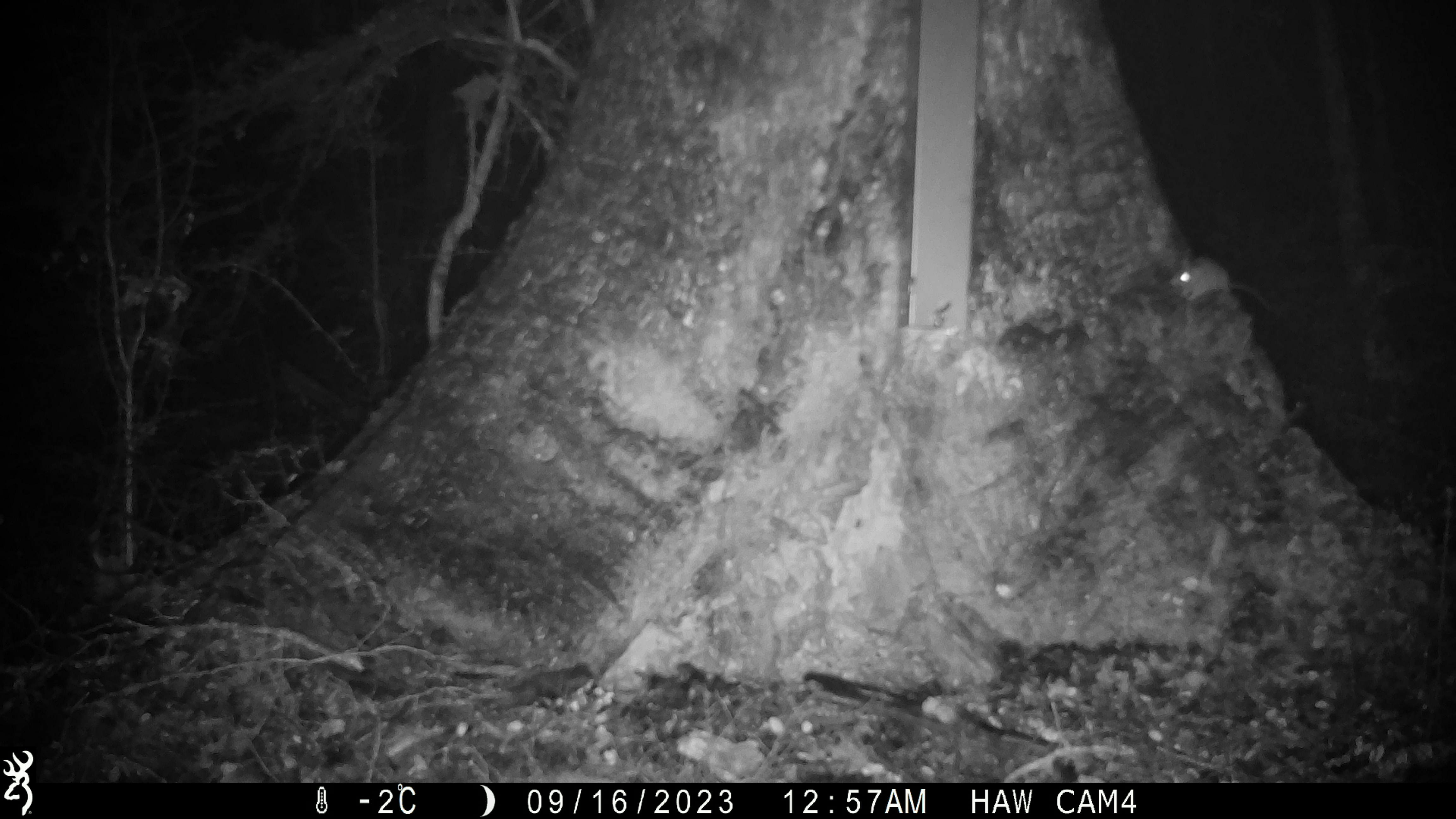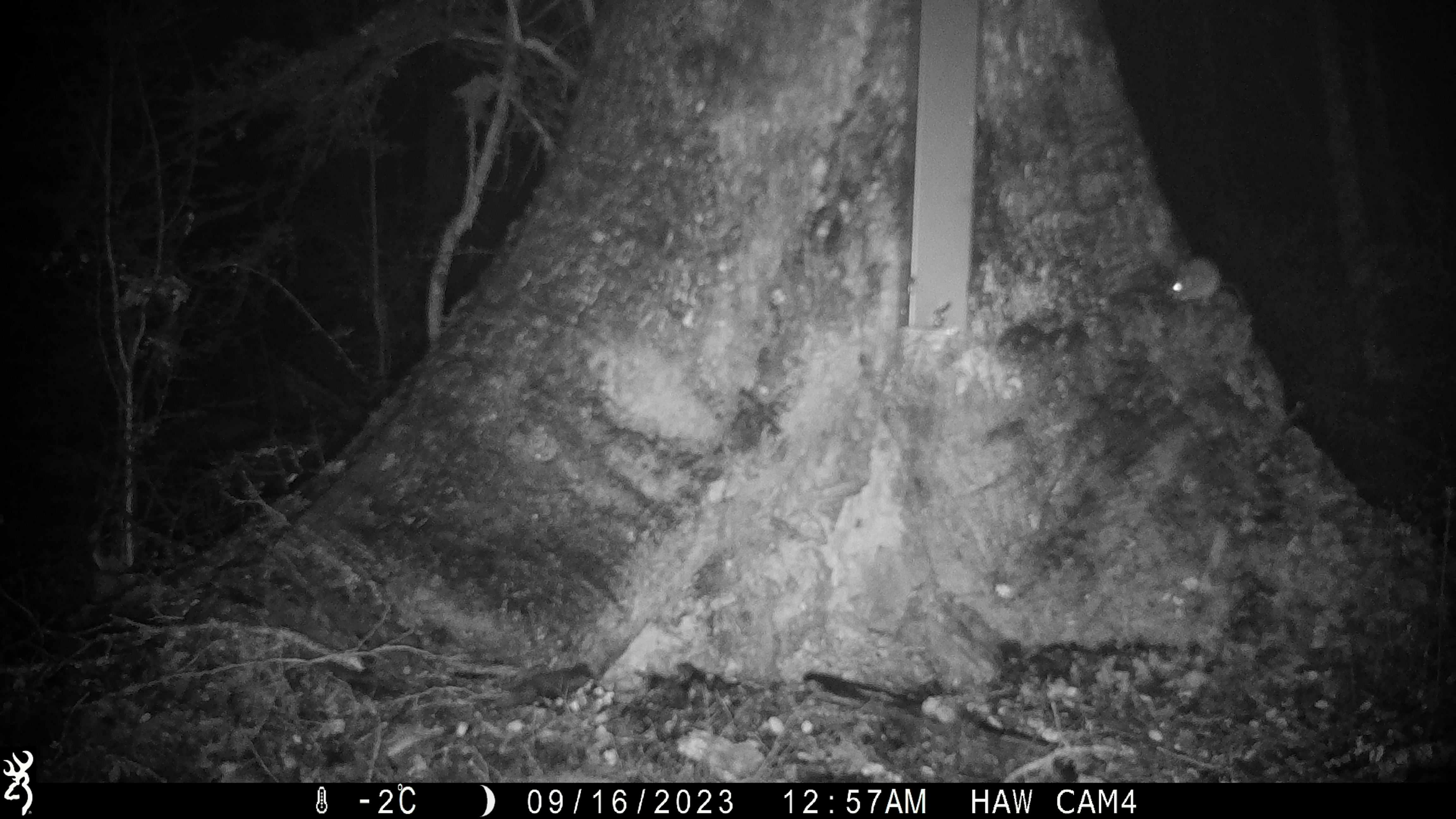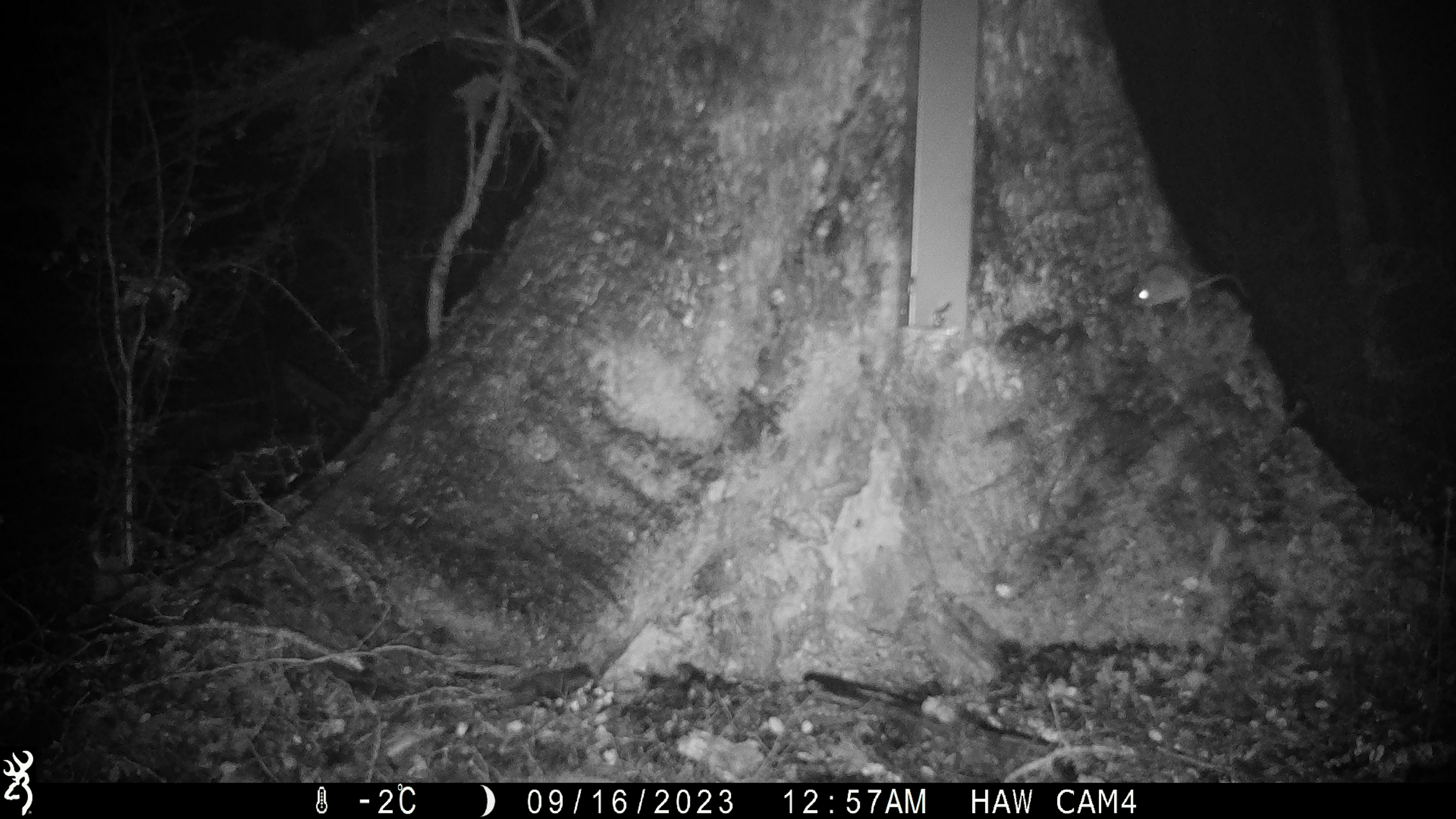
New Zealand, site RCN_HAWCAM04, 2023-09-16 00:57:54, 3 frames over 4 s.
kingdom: Animalia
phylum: Chordata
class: Mammalia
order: Rodentia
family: Muridae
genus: Mus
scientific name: Mus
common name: mouse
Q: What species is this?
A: Mouse (Mus).